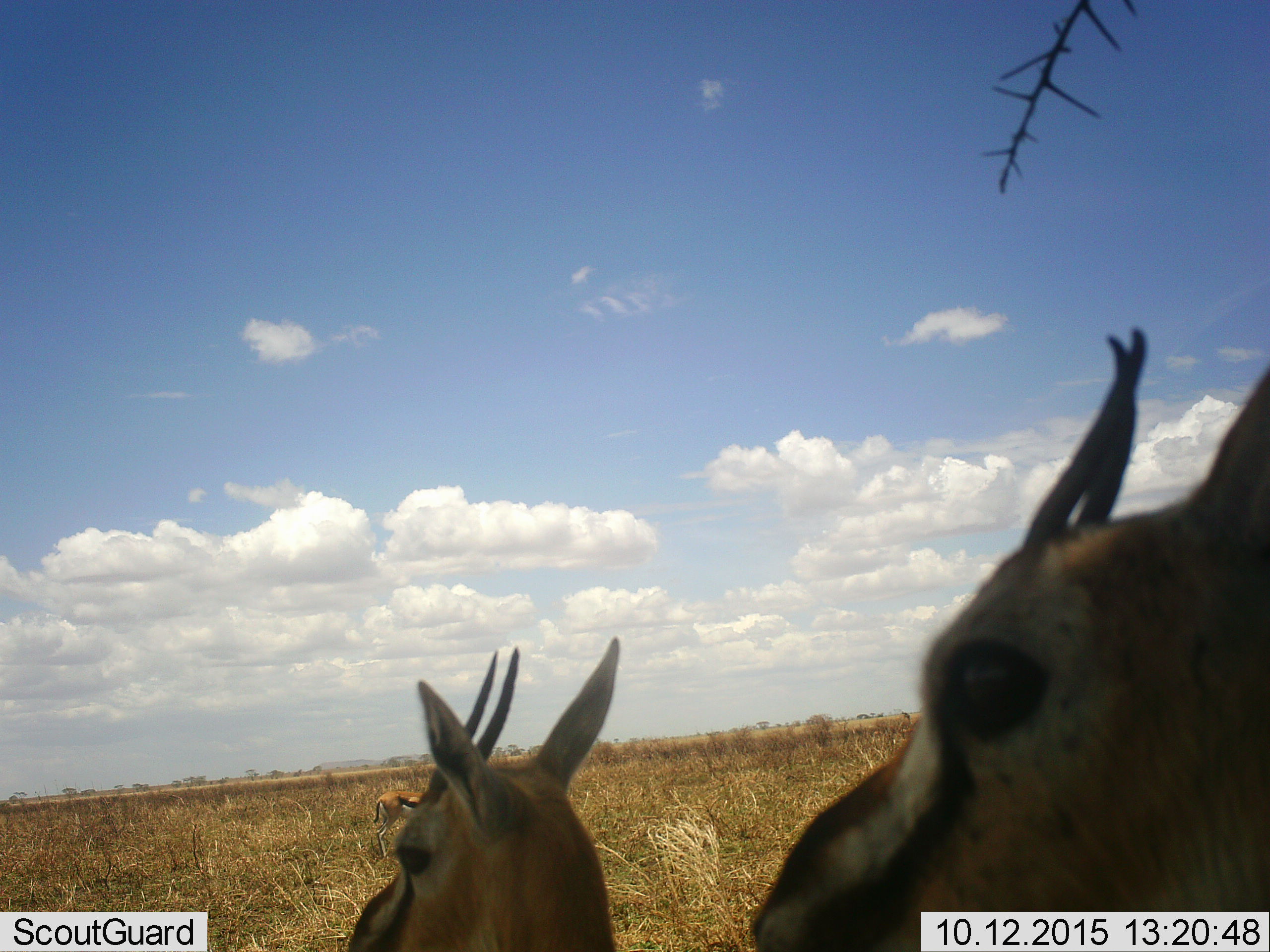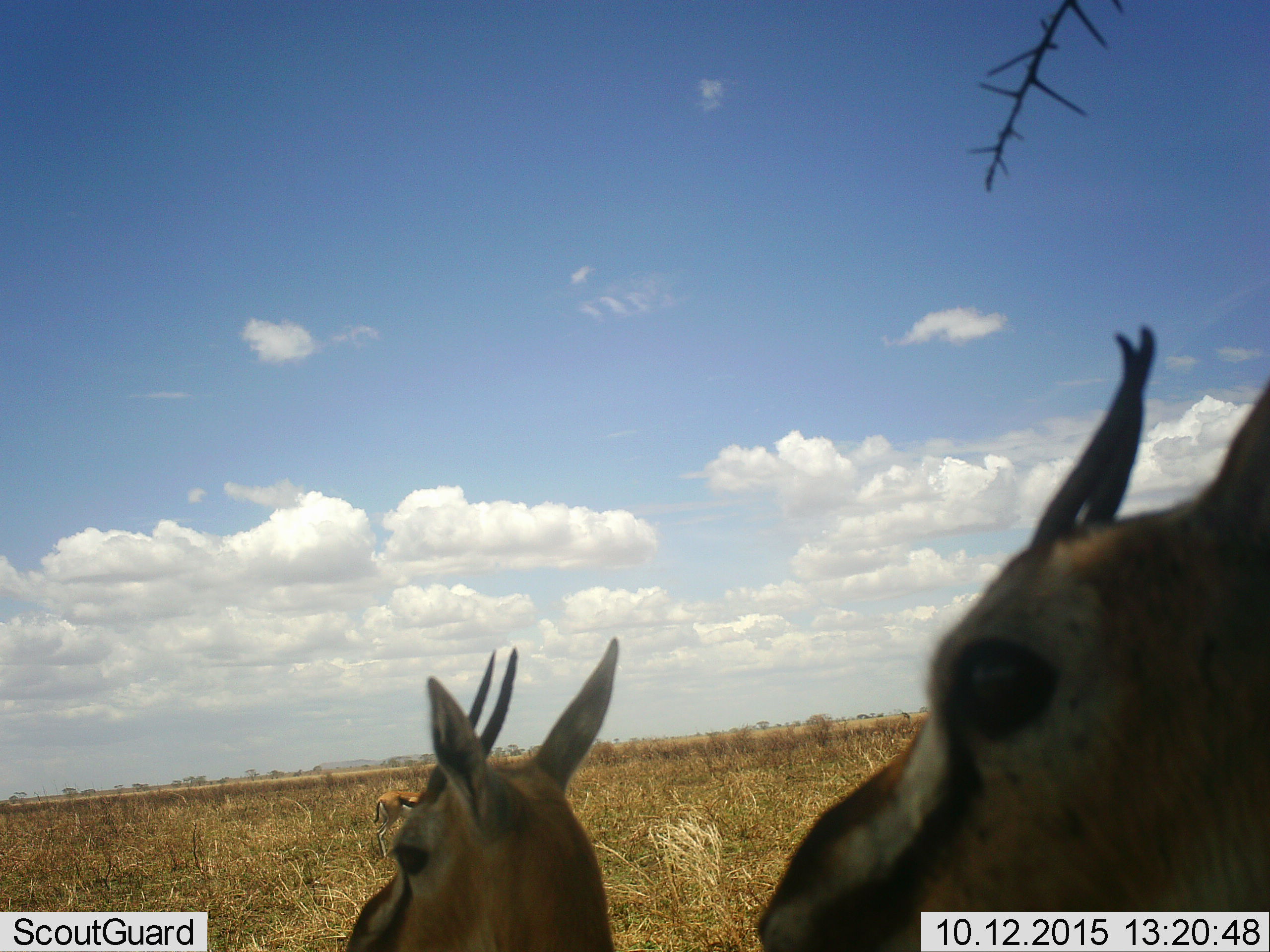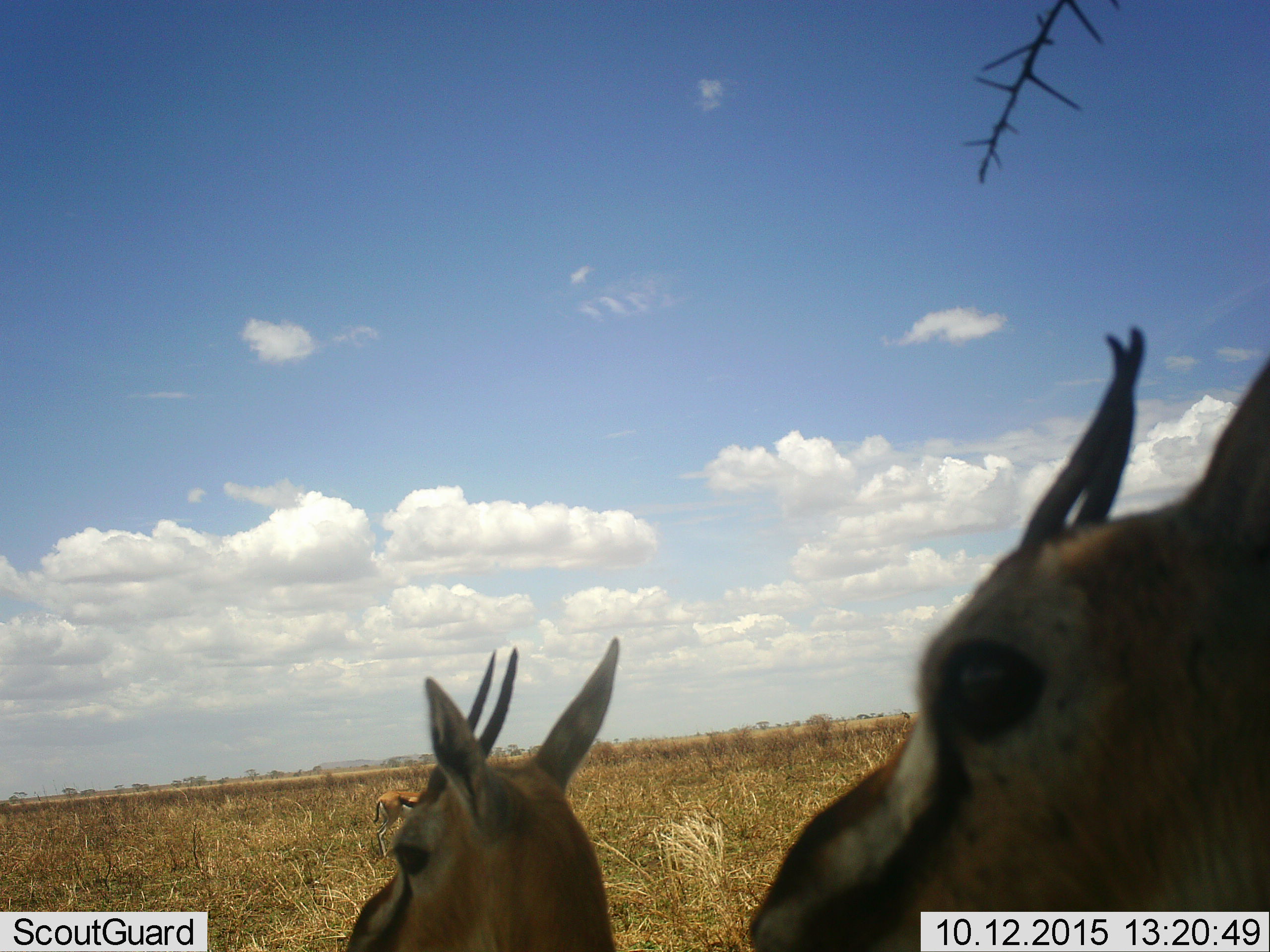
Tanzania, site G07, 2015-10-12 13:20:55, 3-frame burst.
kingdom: Animalia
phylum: Chordata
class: Mammalia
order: Artiodactyla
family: Bovidae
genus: Eudorcas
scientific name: Eudorcas thomsonii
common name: thomson's gazelle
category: gazellethomsons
Gazellethomsons (thomson's gazelle) (Eudorcas thomsonii), count 3. Behavior (volunteer vote fractions): standing 100%, resting 0%, moving 10%, interacting 0%. Young present (vote fraction): 10%. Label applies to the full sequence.